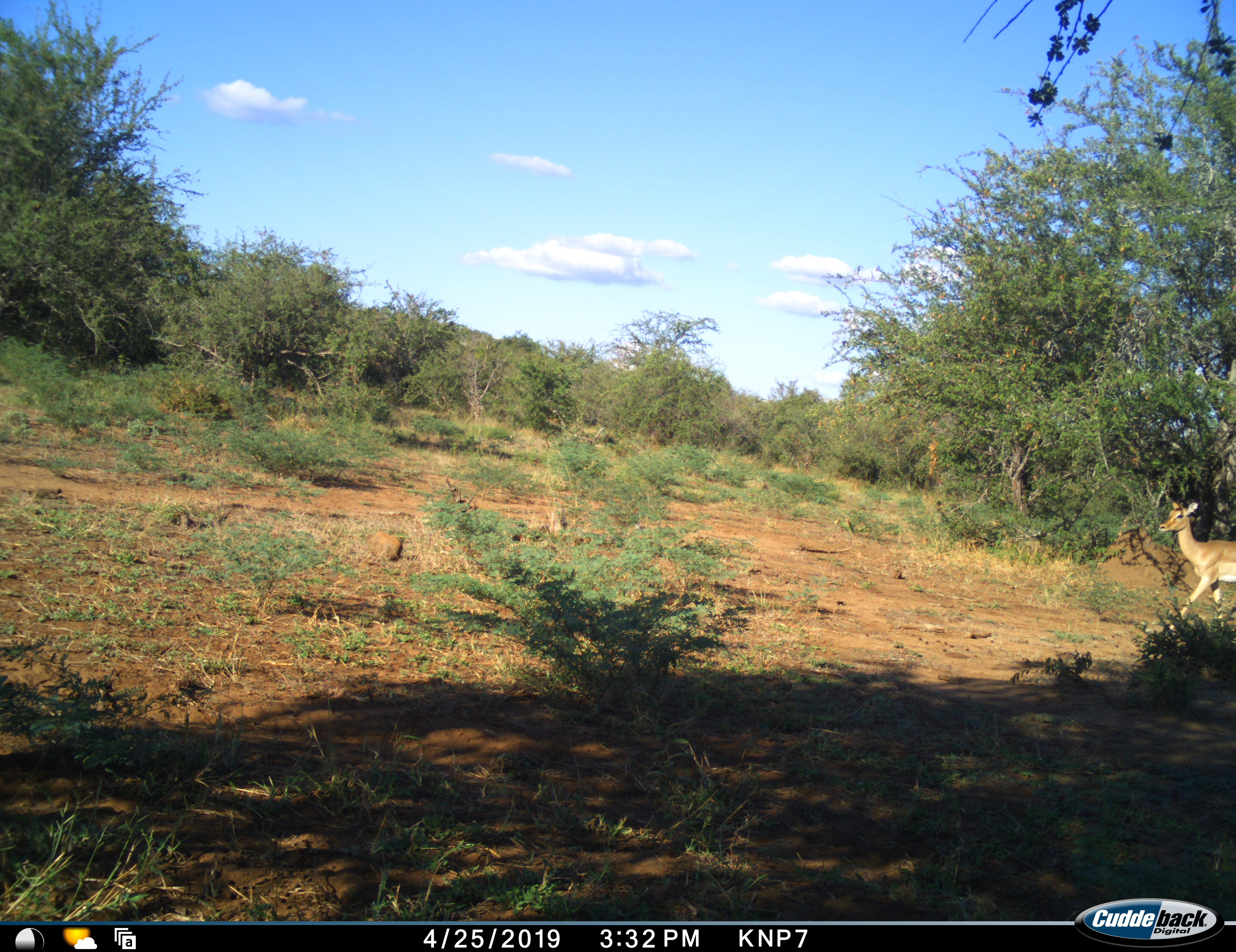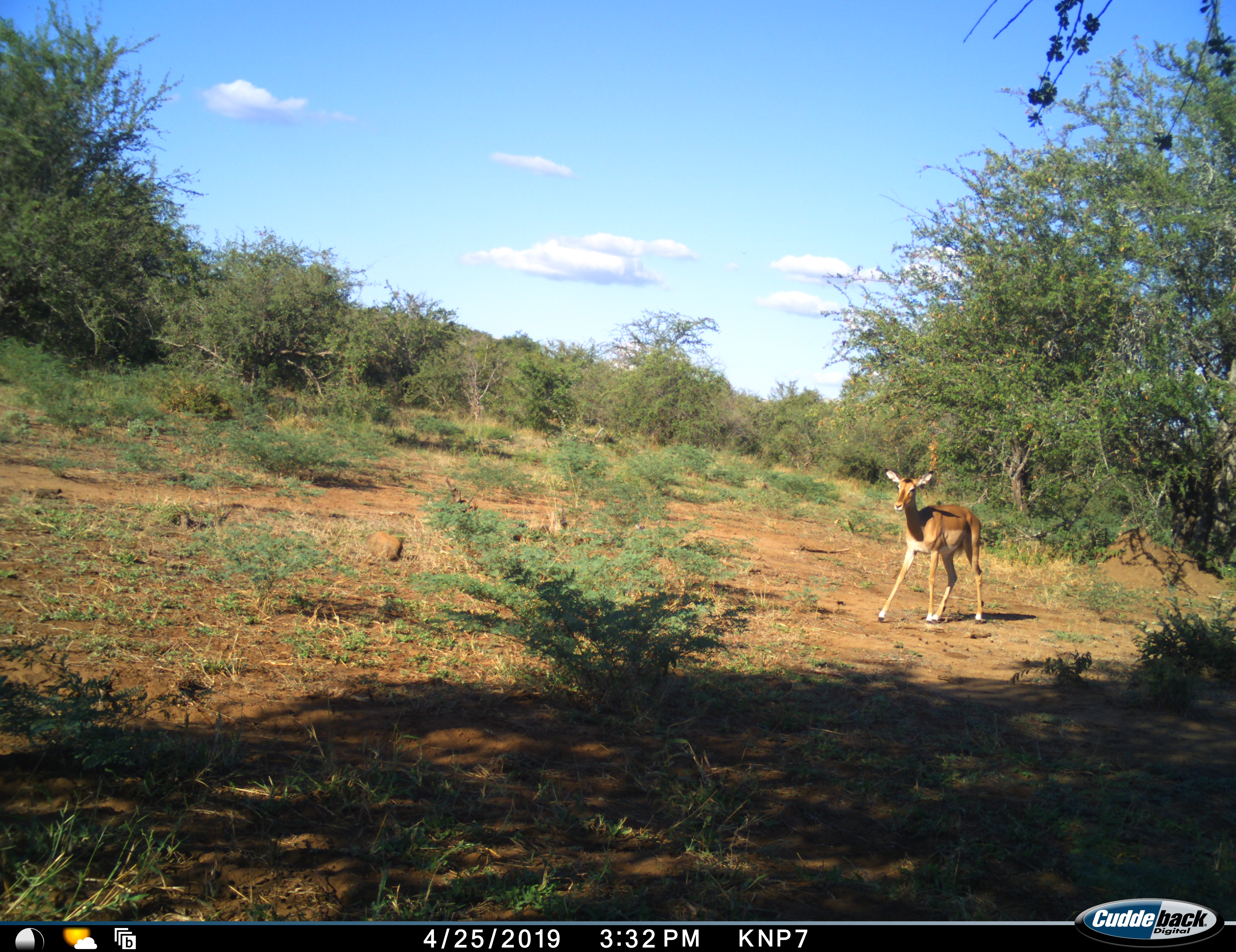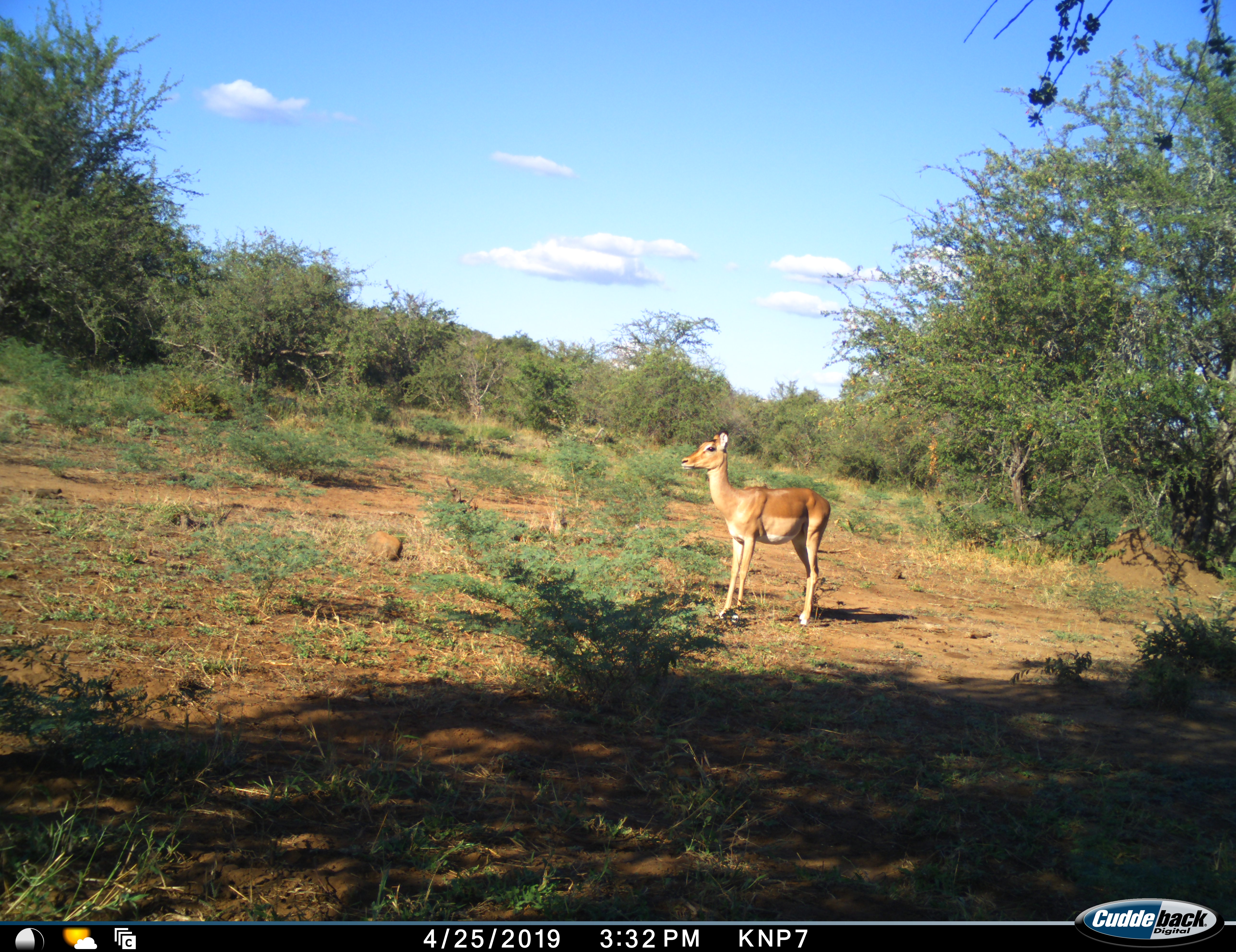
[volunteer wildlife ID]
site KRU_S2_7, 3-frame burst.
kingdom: Animalia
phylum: Chordata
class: Mammalia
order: Artiodactyla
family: Bovidae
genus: Aepyceros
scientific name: Aepyceros melampus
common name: impala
Impala (Aepyceros melampus), count 1. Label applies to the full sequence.